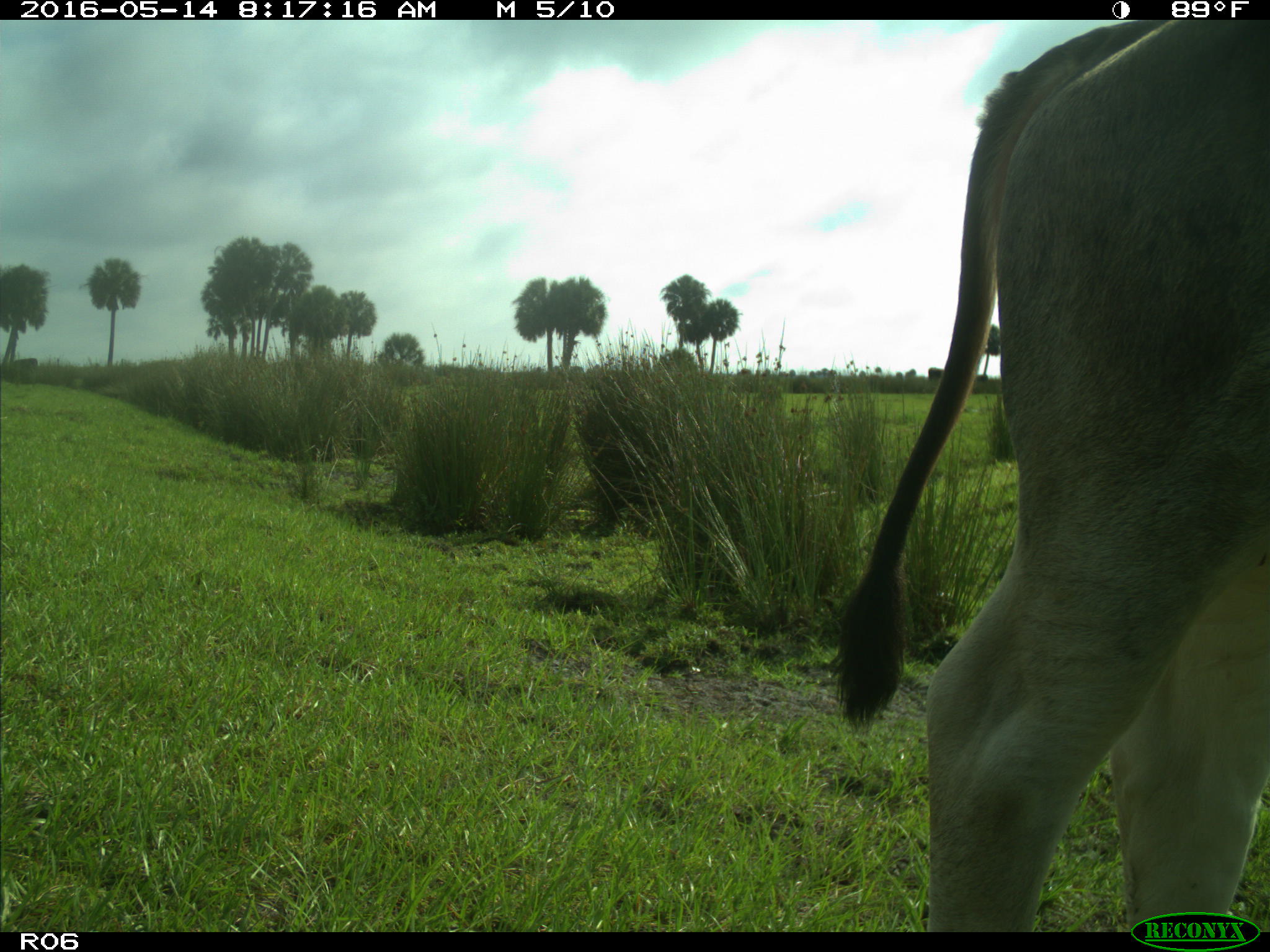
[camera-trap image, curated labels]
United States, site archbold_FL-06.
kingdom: Animalia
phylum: Chordata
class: Mammalia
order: Artiodactyla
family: Bovidae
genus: Bos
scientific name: Bos taurus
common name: domestic cow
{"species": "Bos taurus (domestic cow)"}